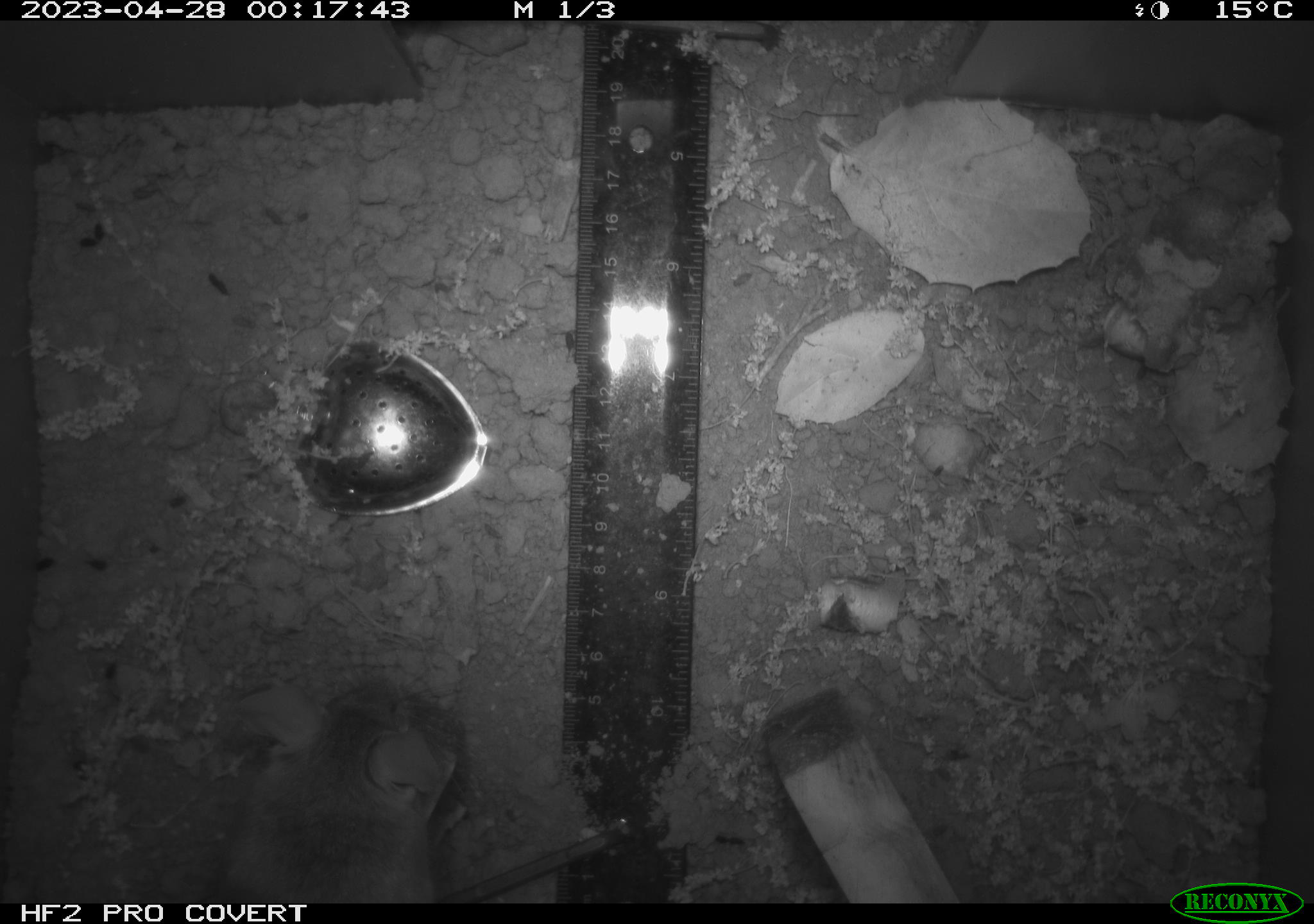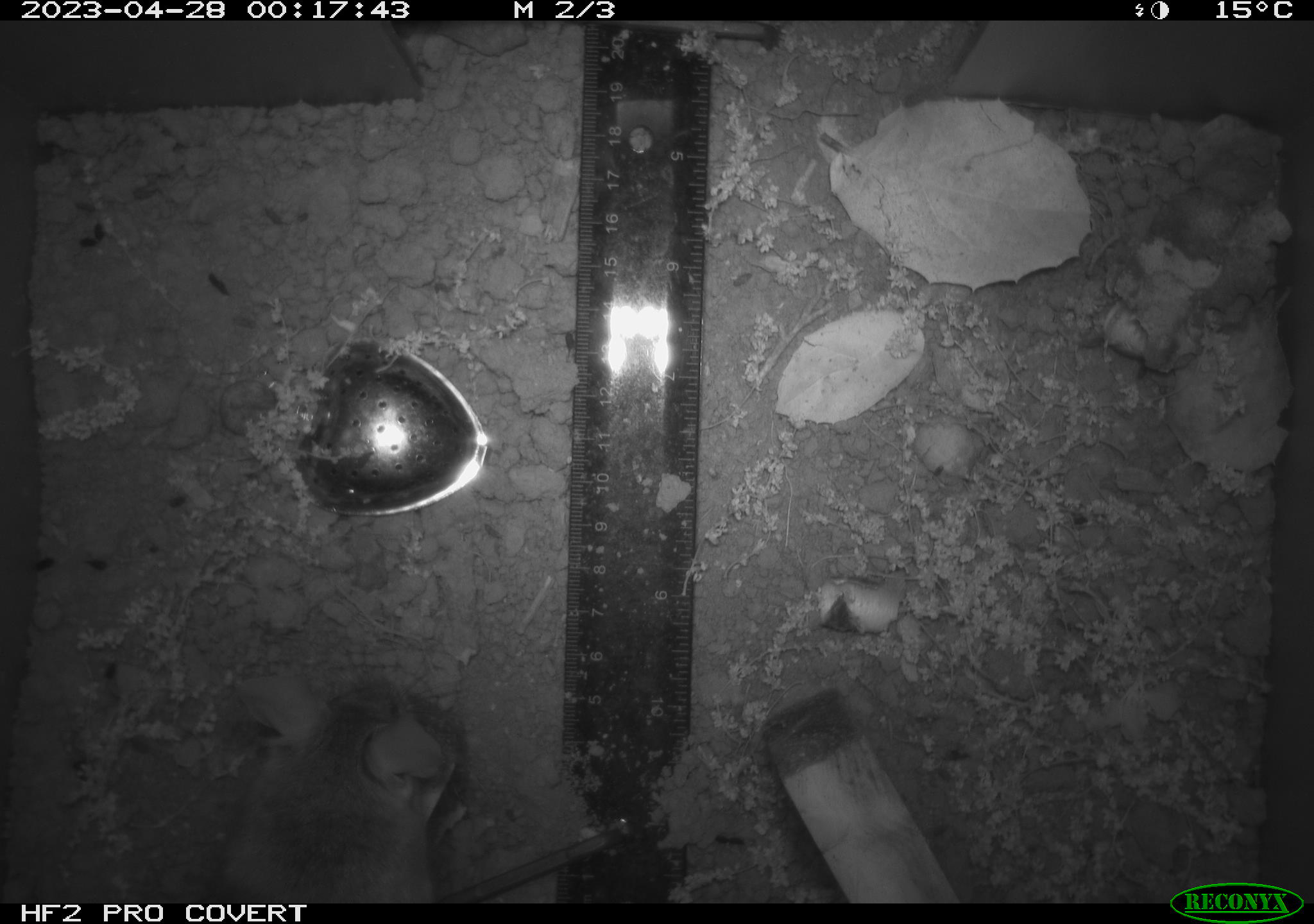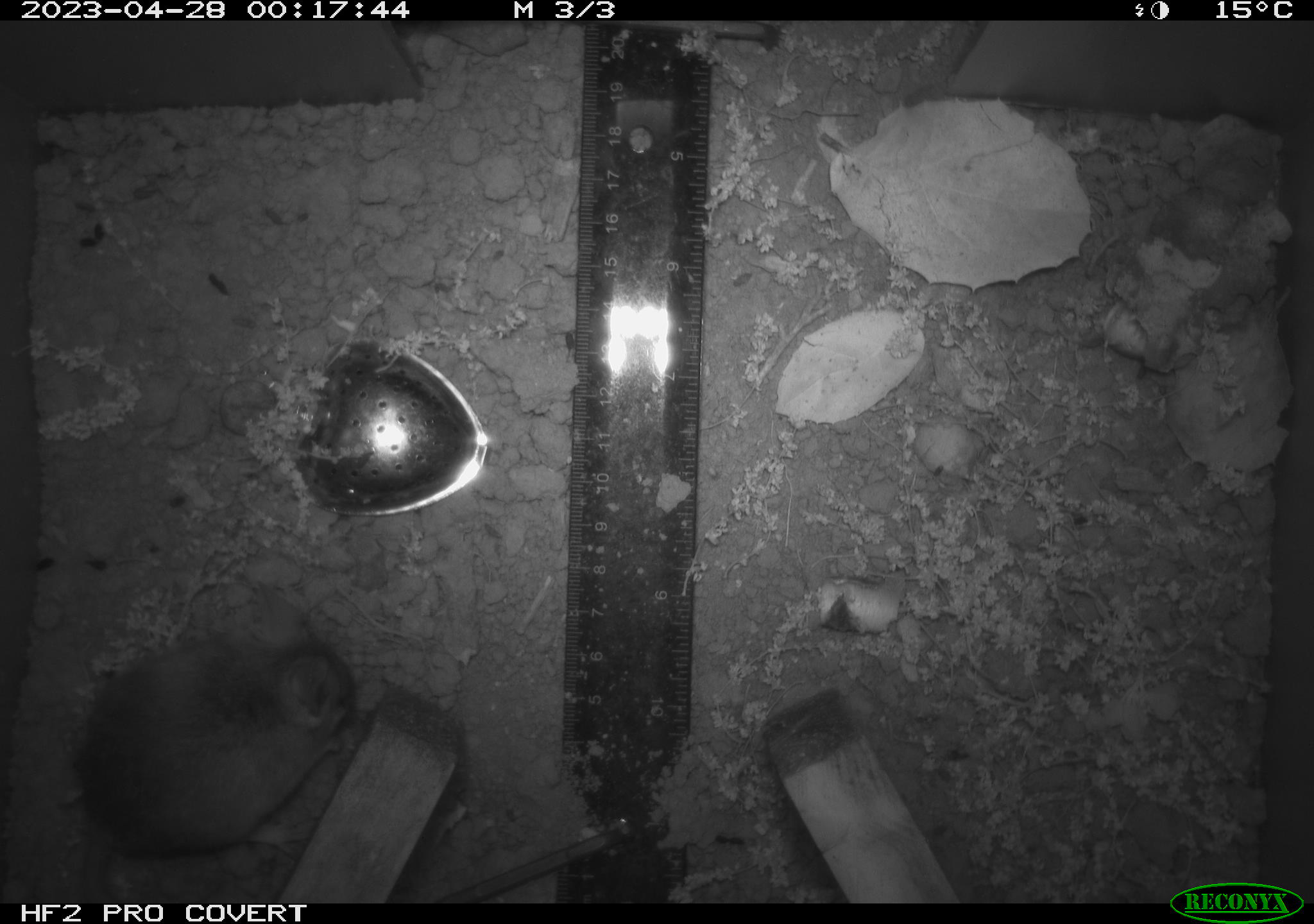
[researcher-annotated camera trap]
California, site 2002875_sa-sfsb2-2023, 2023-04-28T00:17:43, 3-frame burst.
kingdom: Animalia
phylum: Chordata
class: Mammalia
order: Rodentia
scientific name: Rodentia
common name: mouse species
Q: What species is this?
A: Mouse species (Rodentia).